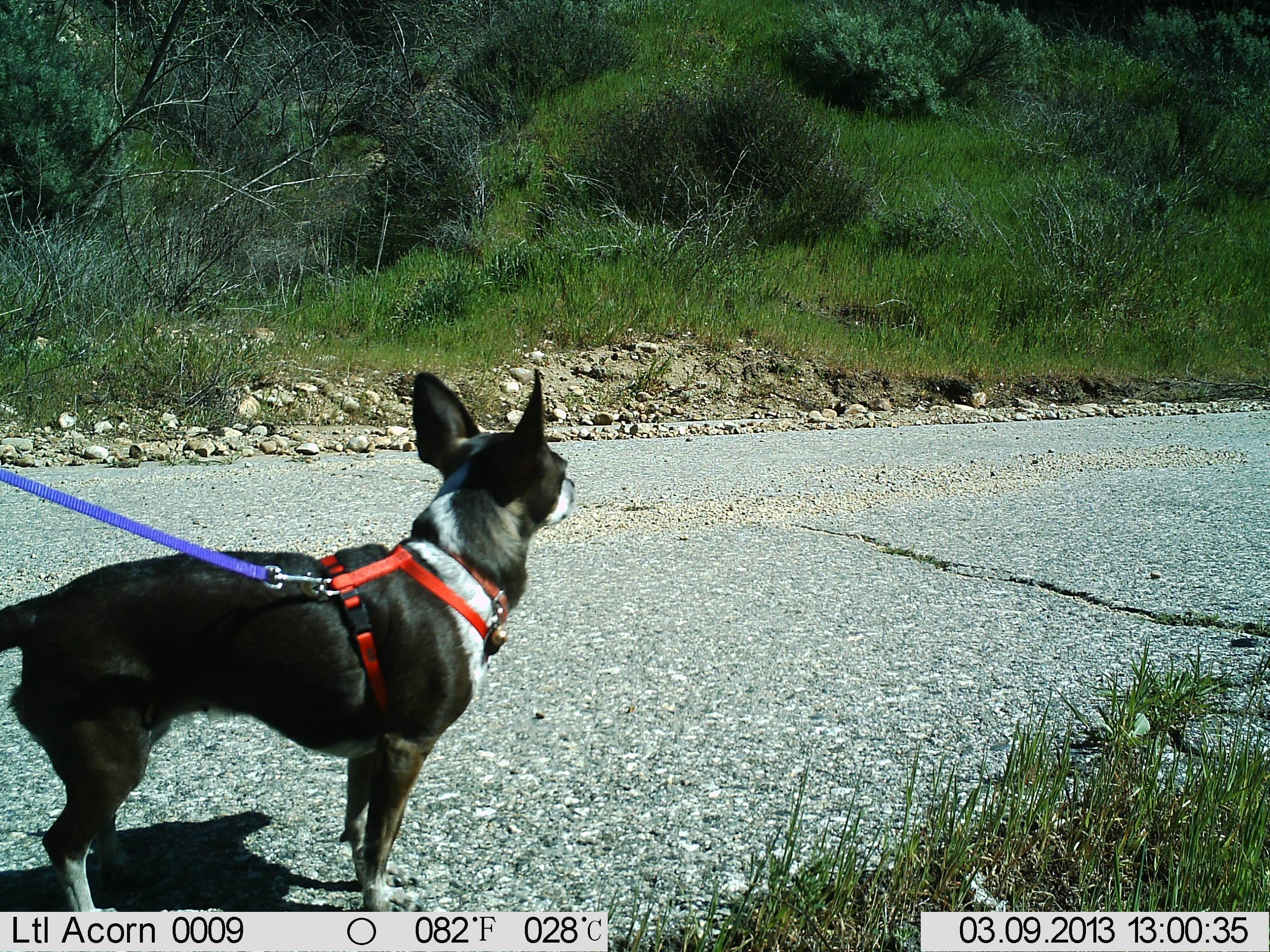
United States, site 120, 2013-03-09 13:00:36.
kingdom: Animalia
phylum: Chordata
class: Mammalia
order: Carnivora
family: Canidae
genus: Canis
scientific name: Canis familiaris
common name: domestic dog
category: dog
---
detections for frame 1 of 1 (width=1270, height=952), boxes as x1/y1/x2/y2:
dog: 0/363/578/911